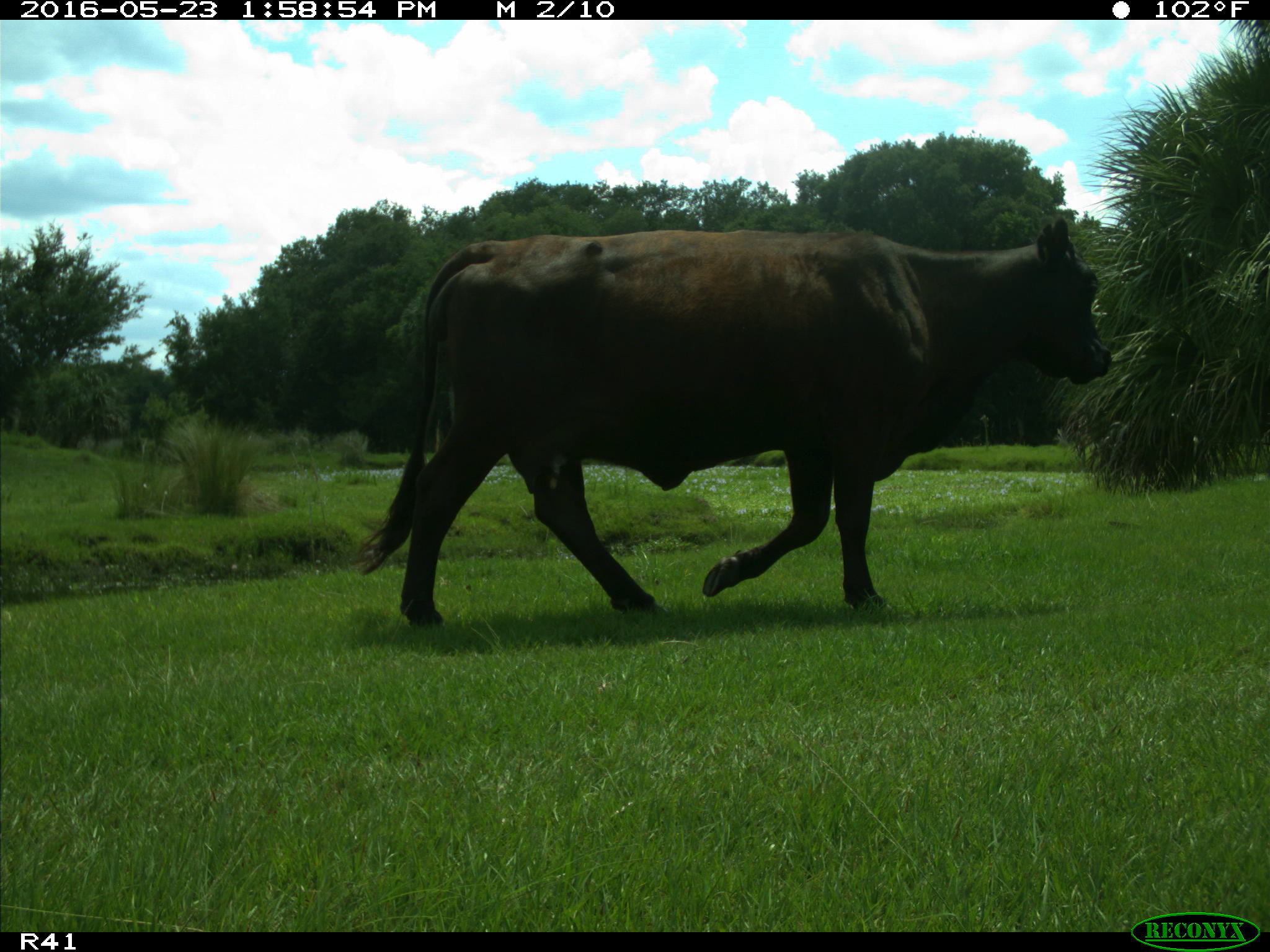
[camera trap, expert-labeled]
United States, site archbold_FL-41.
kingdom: Animalia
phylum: Chordata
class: Mammalia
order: Artiodactyla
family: Bovidae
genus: Bos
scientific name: Bos taurus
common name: domestic cow